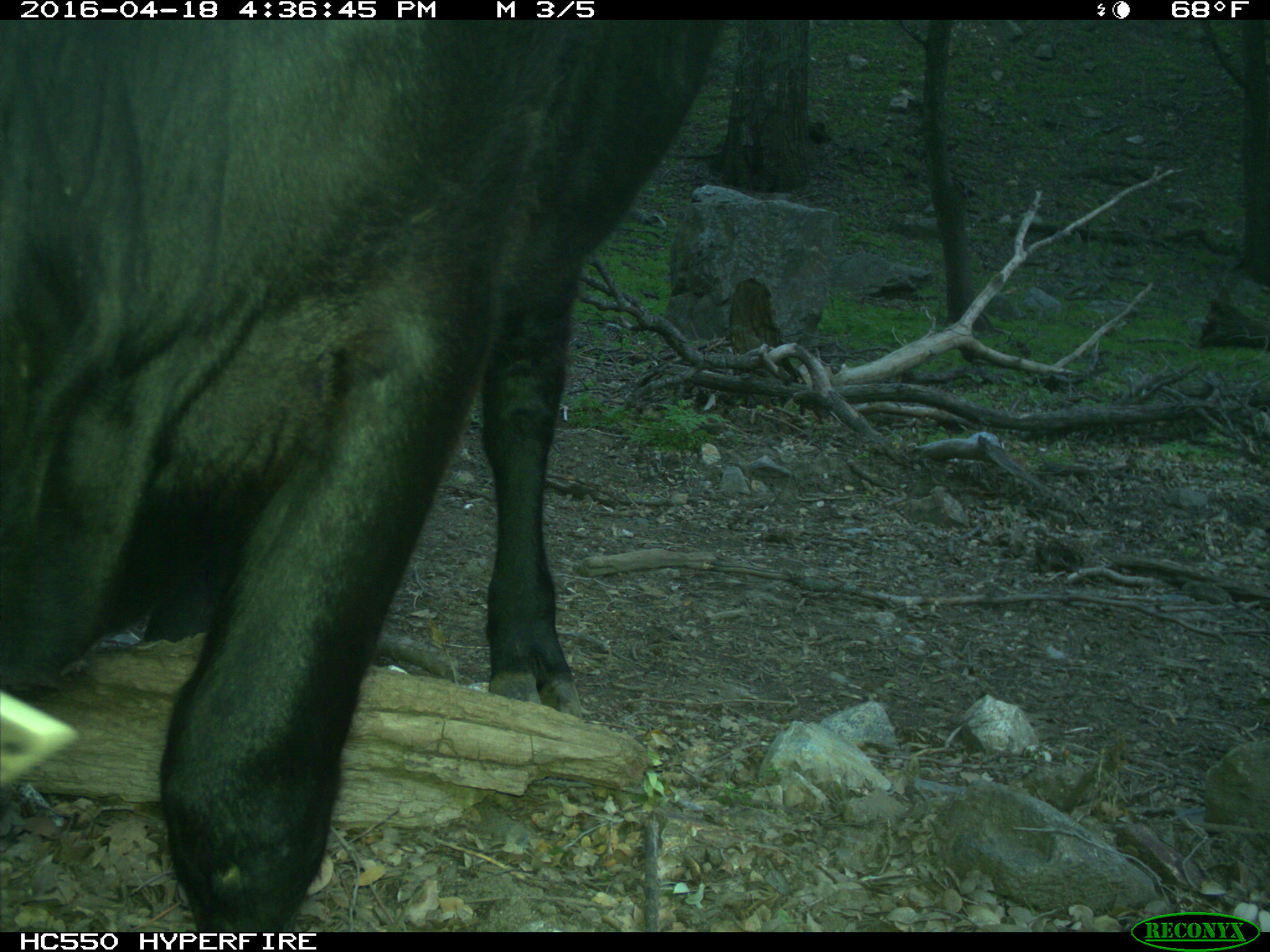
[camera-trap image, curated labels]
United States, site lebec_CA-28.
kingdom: Animalia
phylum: Chordata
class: Mammalia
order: Artiodactyla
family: Bovidae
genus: Bos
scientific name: Bos taurus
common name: domestic cow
Bos taurus (domestic cow).